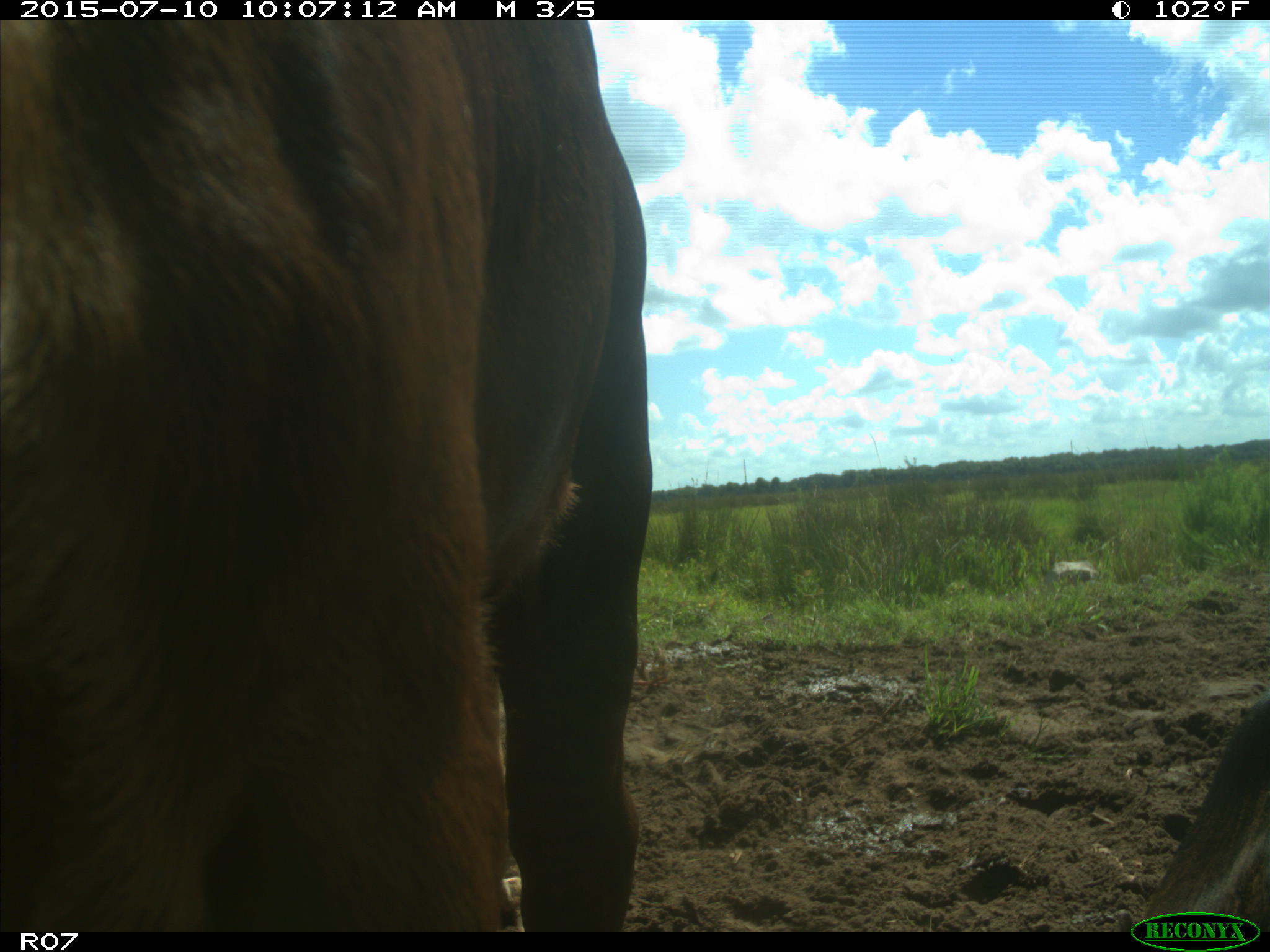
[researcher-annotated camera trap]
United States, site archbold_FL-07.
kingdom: Animalia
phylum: Chordata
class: Mammalia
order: Artiodactyla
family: Bovidae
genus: Bos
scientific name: Bos taurus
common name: domestic cow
Bos taurus (domestic cow).